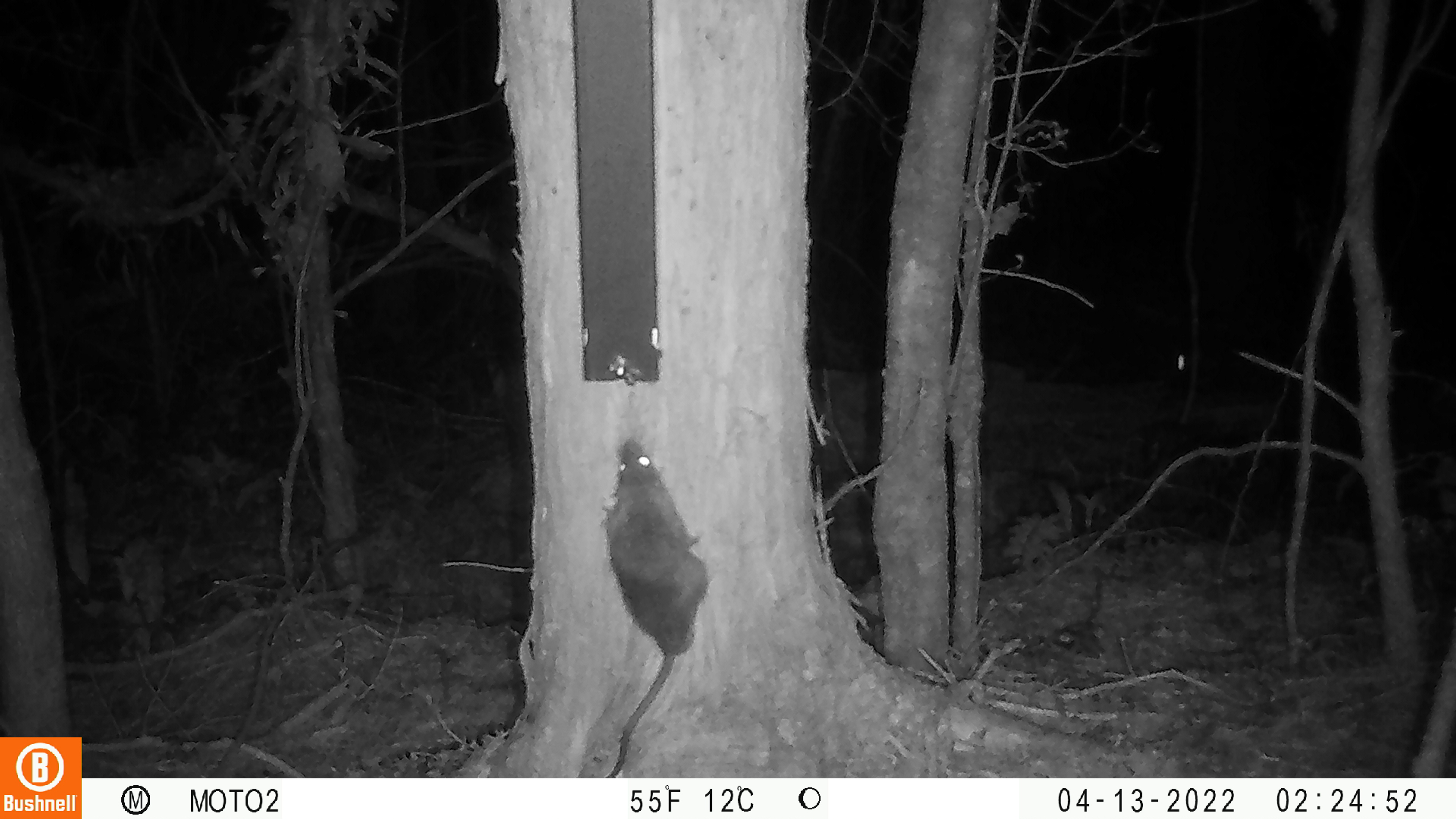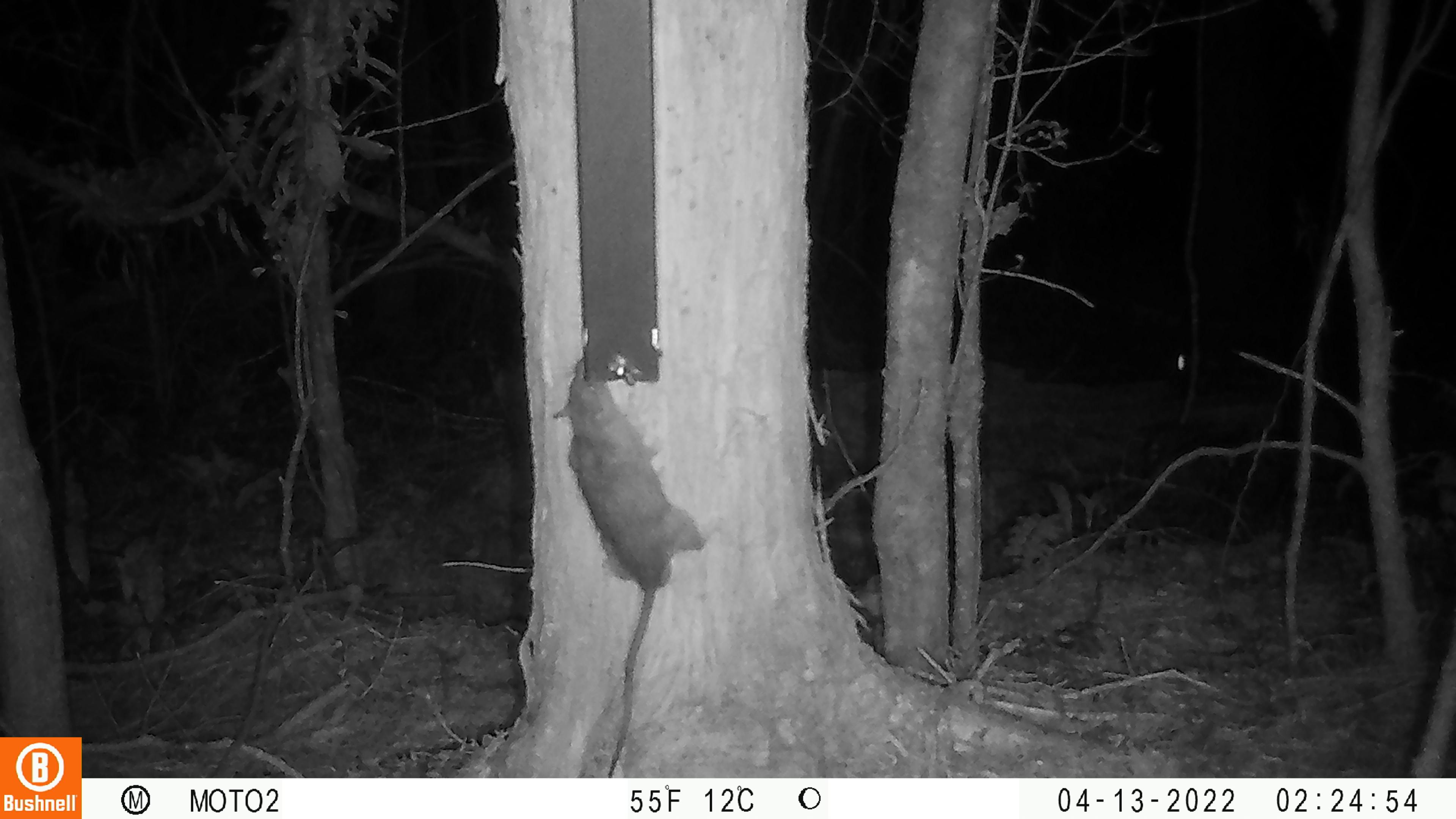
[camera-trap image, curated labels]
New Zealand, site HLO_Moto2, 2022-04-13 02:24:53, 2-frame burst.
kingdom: Animalia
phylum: Chordata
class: Mammalia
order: Rodentia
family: Muridae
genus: Rattus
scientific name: Rattus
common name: rat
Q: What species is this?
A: Rat (Rattus).